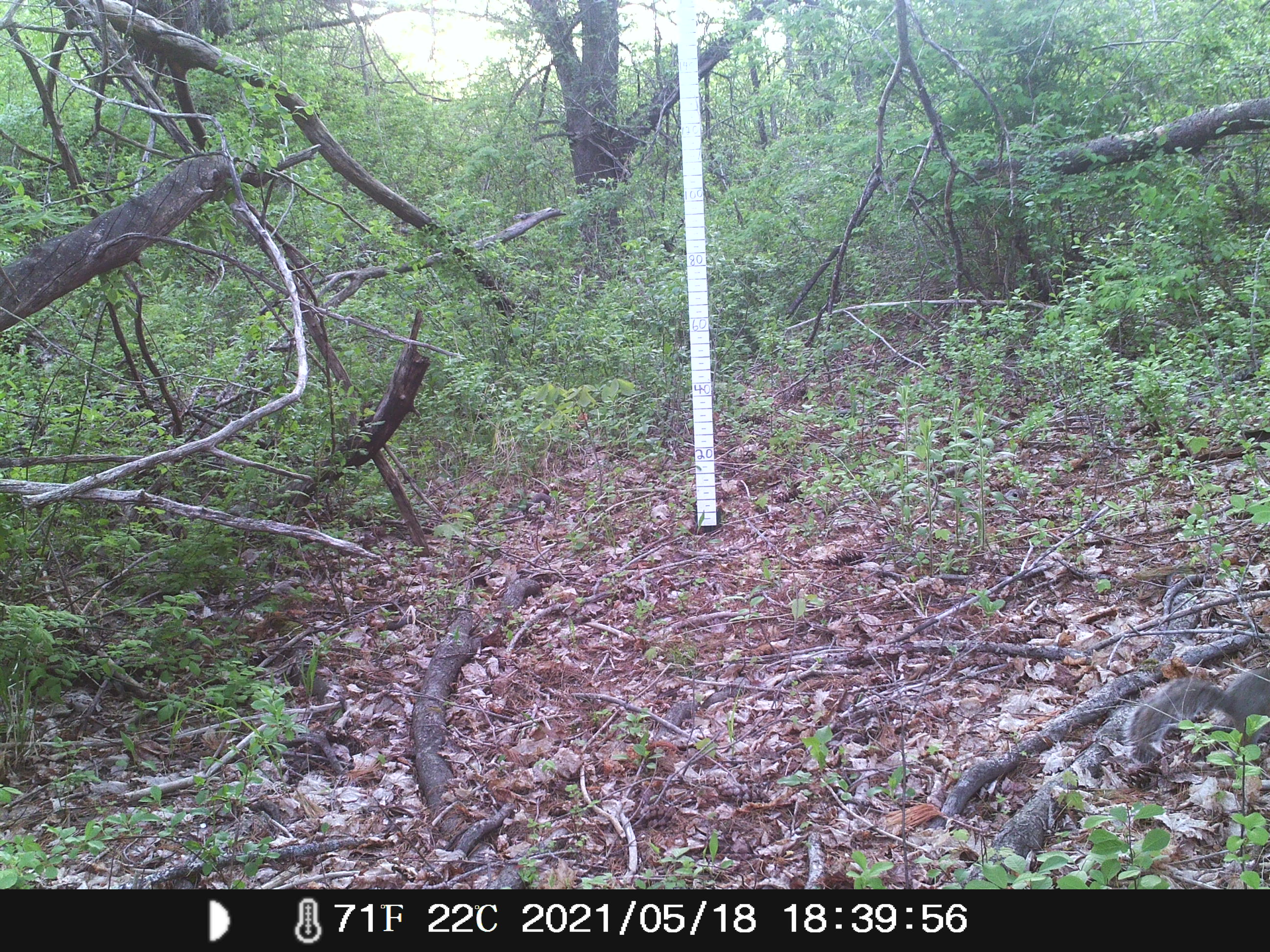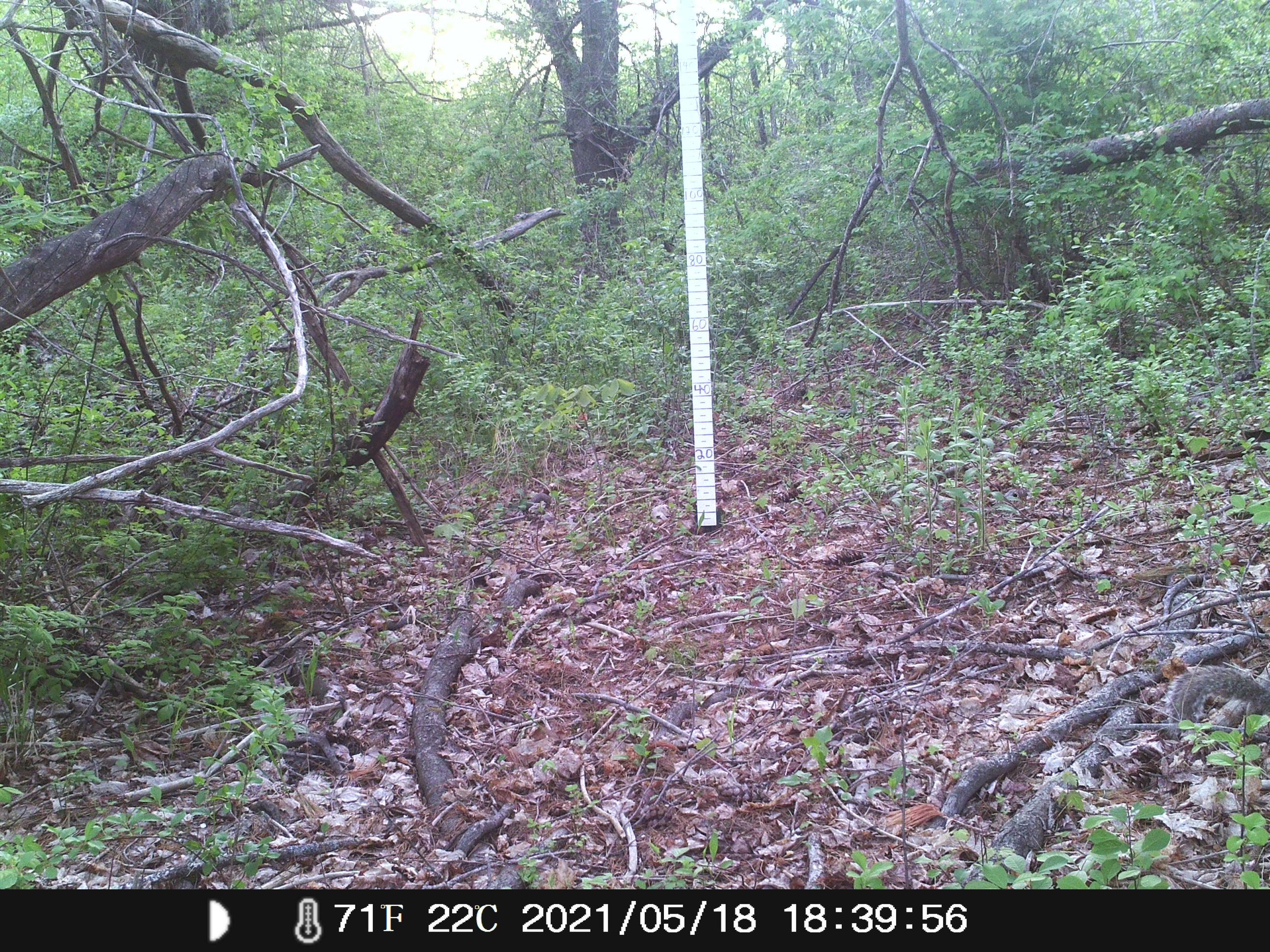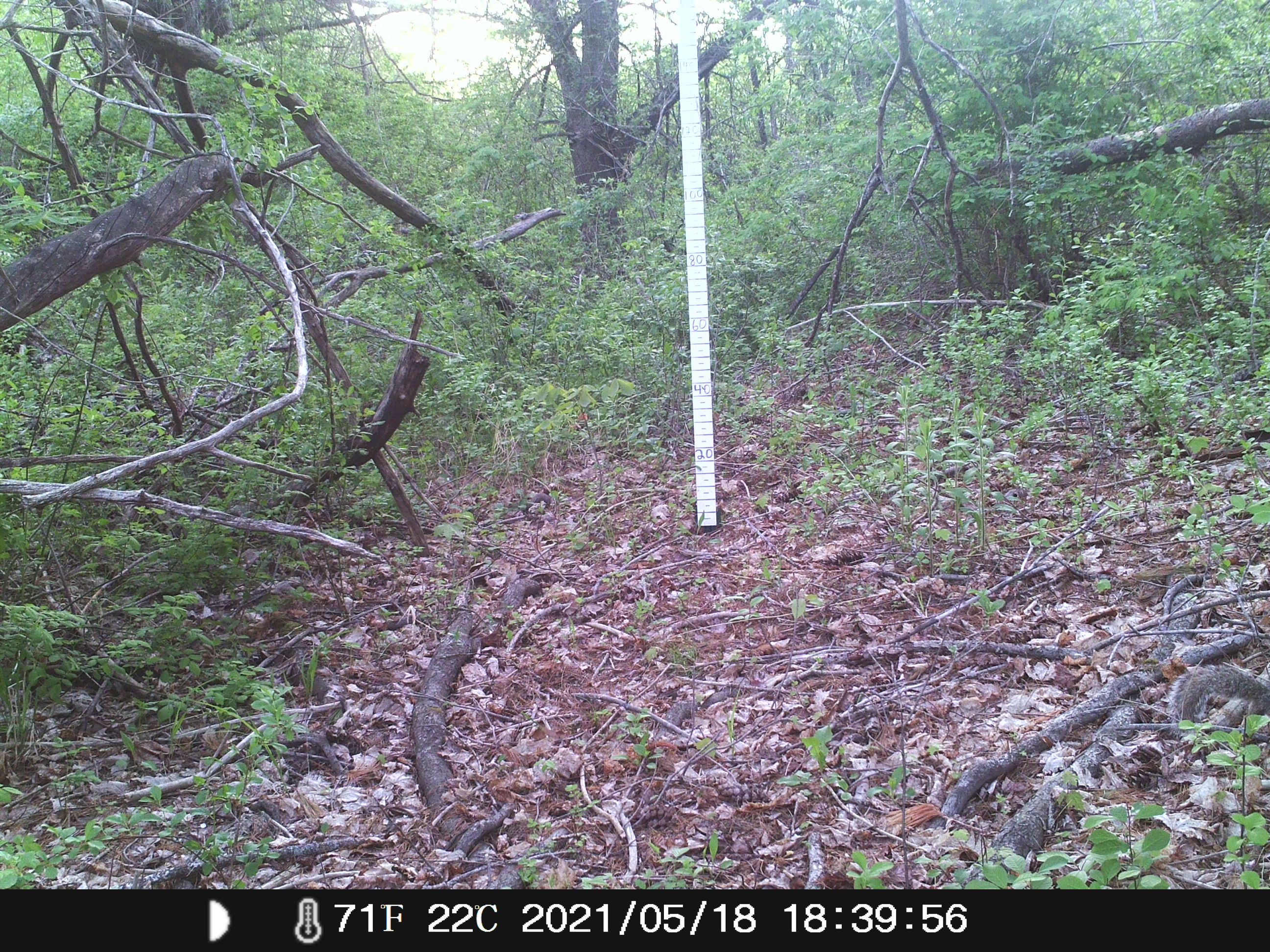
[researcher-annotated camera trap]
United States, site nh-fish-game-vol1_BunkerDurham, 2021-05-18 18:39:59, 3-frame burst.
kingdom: Animalia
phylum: Chordata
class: Mammalia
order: Rodentia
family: Sciuridae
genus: Sciurus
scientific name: Sciurus carolinensis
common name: gray squirrel